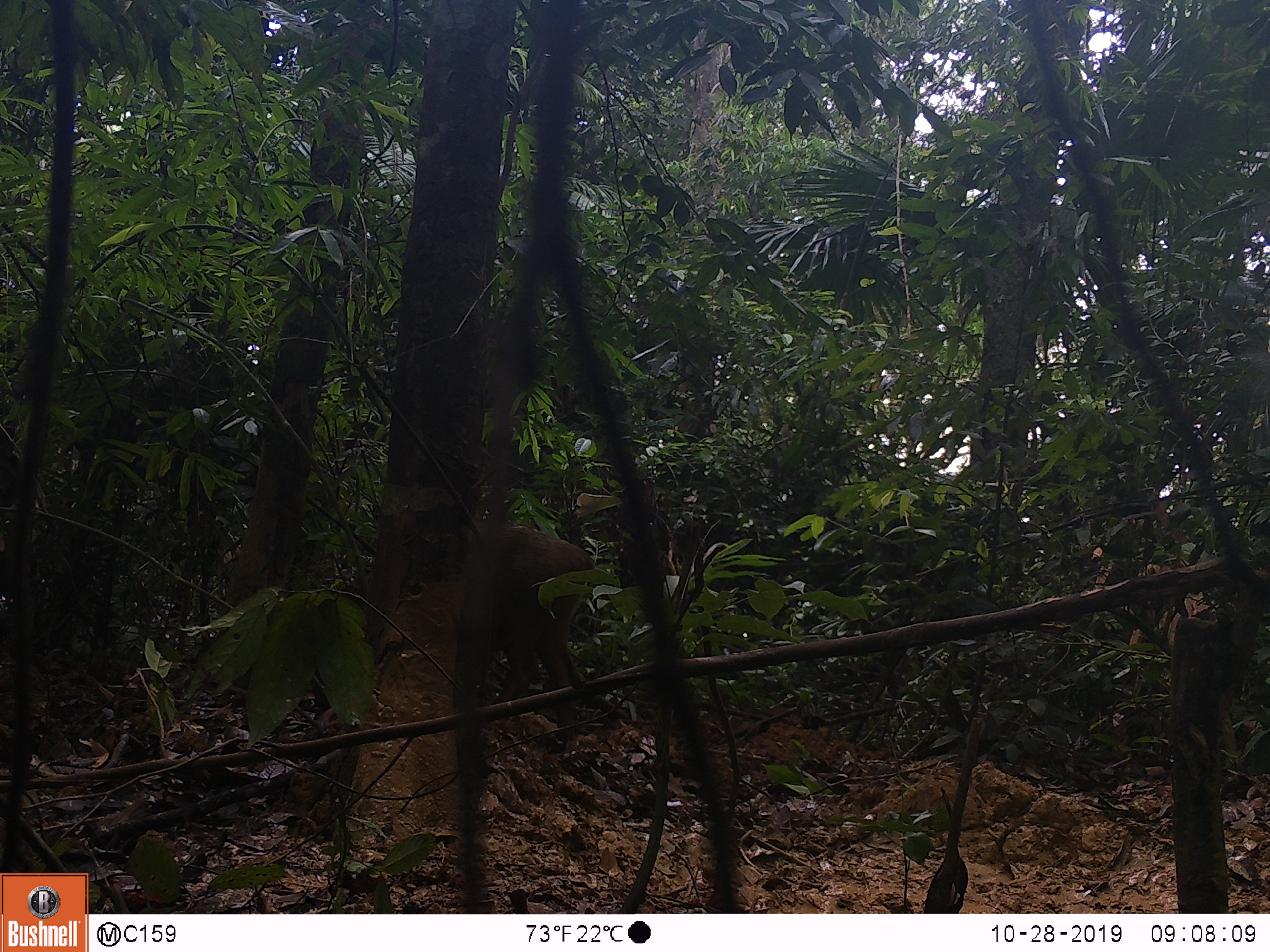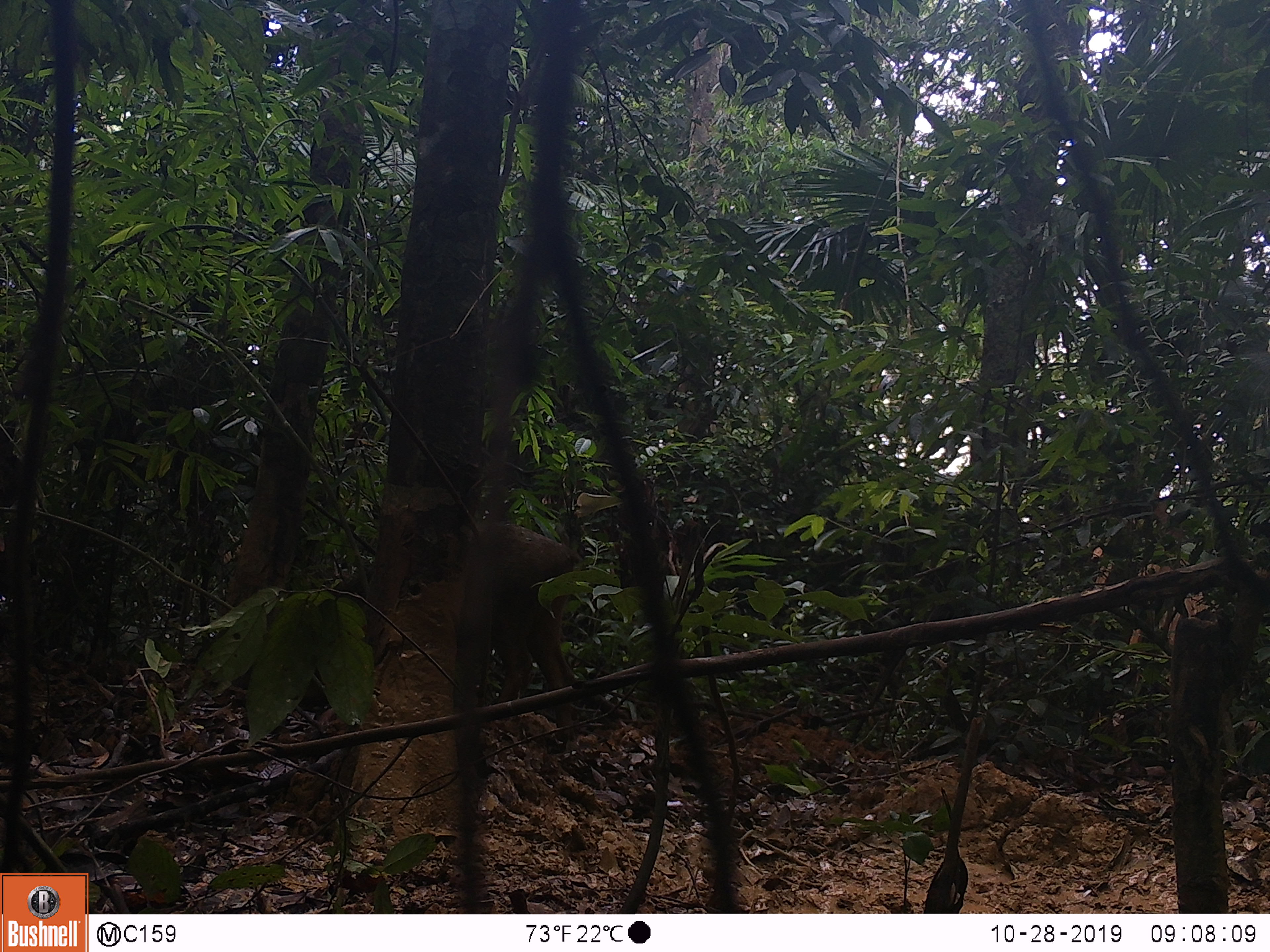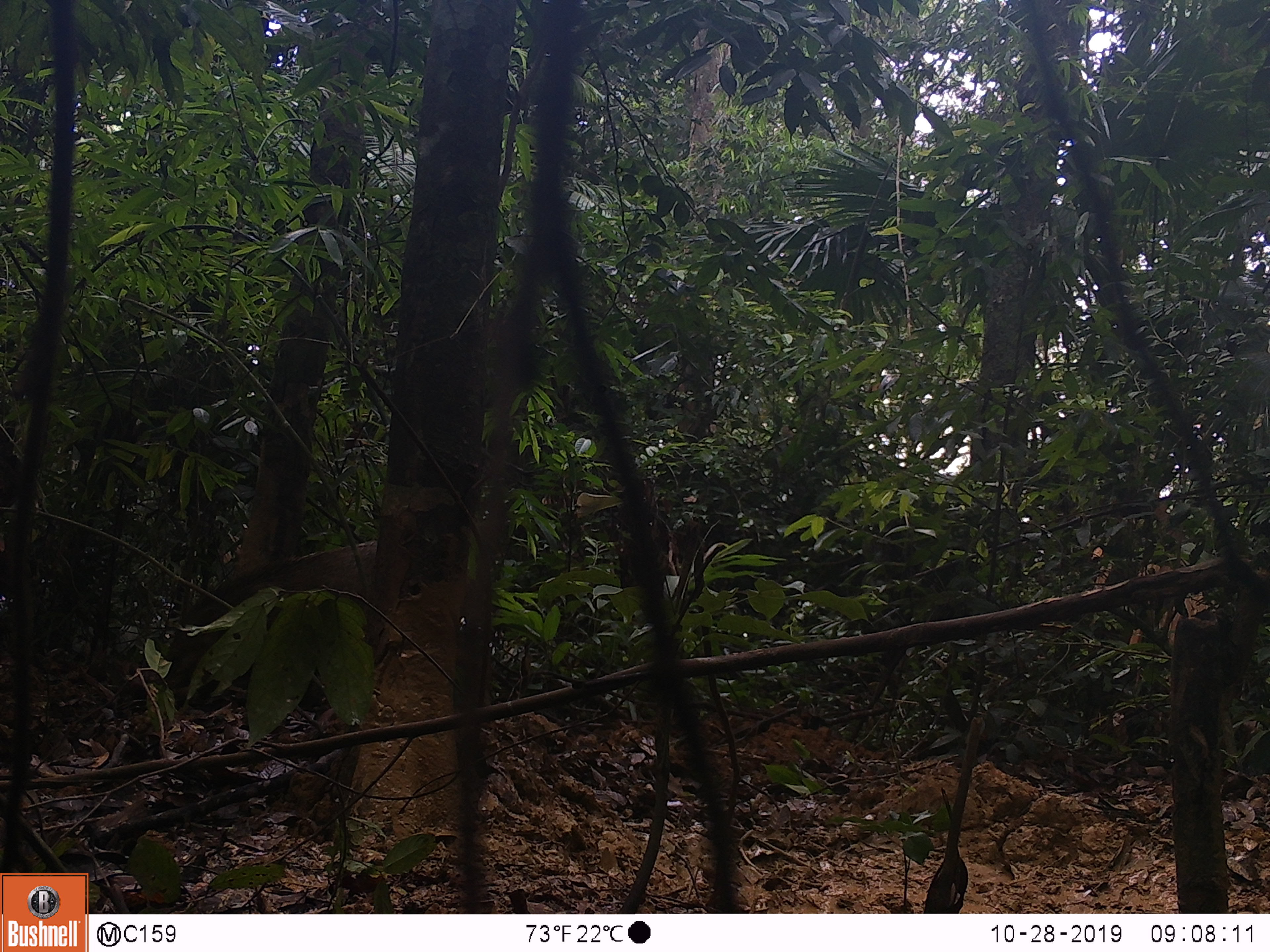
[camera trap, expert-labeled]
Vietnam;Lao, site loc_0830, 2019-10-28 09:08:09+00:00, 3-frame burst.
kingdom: Animalia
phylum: Chordata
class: Mammalia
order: Artiodactyla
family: Suidae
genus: Sus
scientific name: Sus scrofa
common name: eurasian wild pig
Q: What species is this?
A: Eurasian wild pig (Sus scrofa).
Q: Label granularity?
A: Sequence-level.